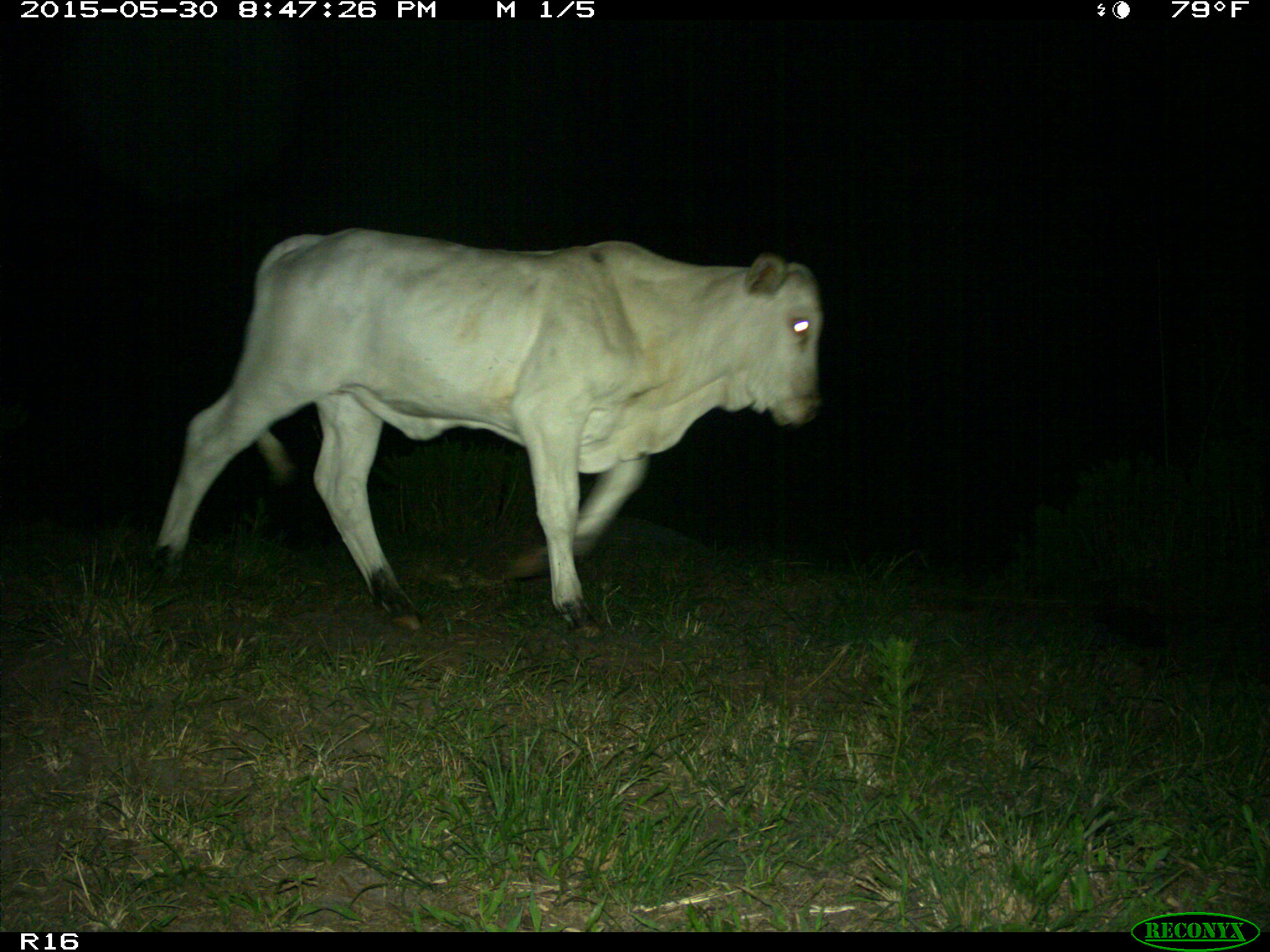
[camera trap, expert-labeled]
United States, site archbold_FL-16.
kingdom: Animalia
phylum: Chordata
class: Mammalia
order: Artiodactyla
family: Bovidae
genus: Bos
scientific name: Bos taurus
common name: domestic cow